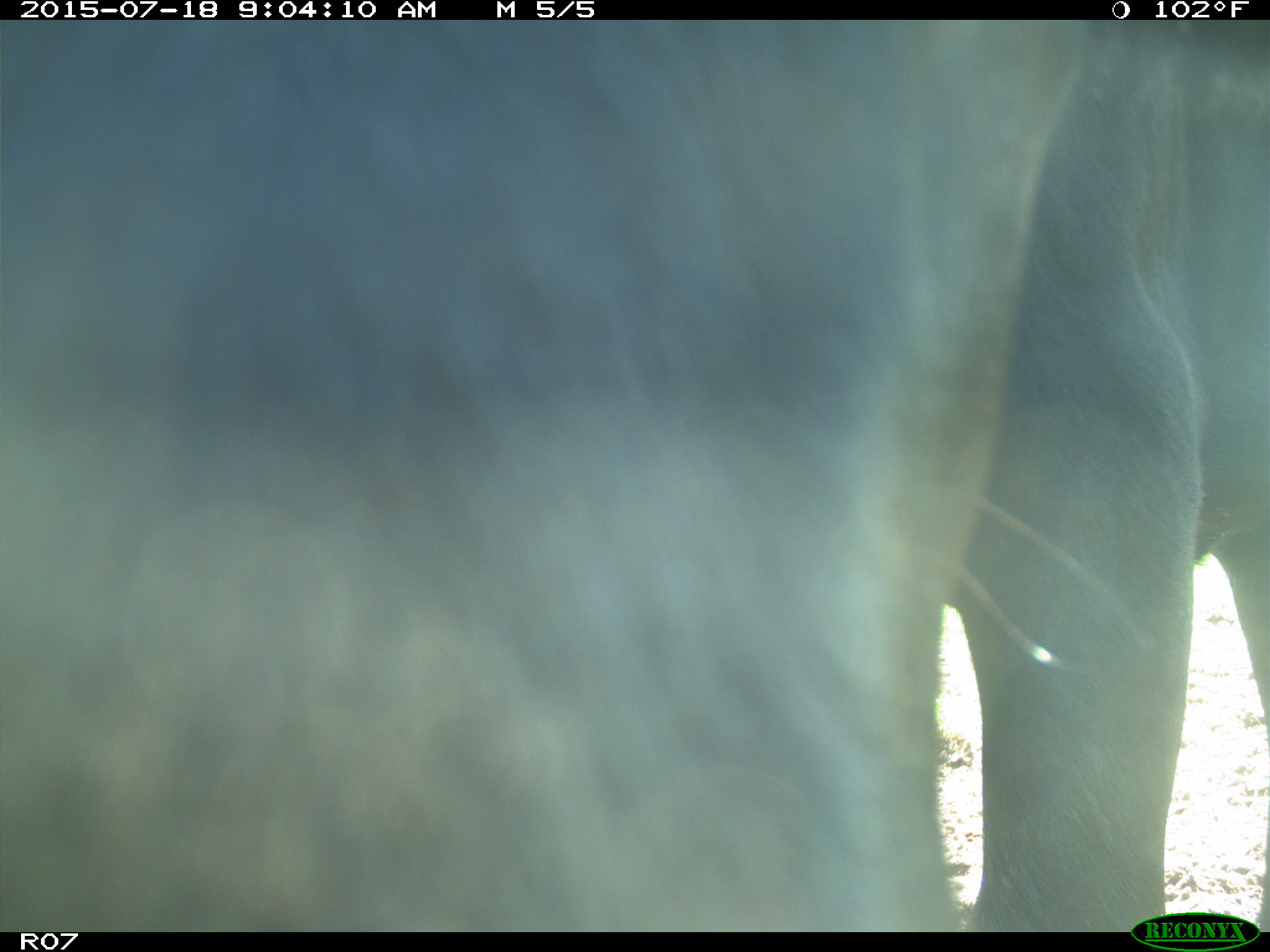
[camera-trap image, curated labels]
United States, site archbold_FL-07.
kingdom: Animalia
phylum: Chordata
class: Mammalia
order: Artiodactyla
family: Bovidae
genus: Bos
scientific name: Bos taurus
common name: domestic cow